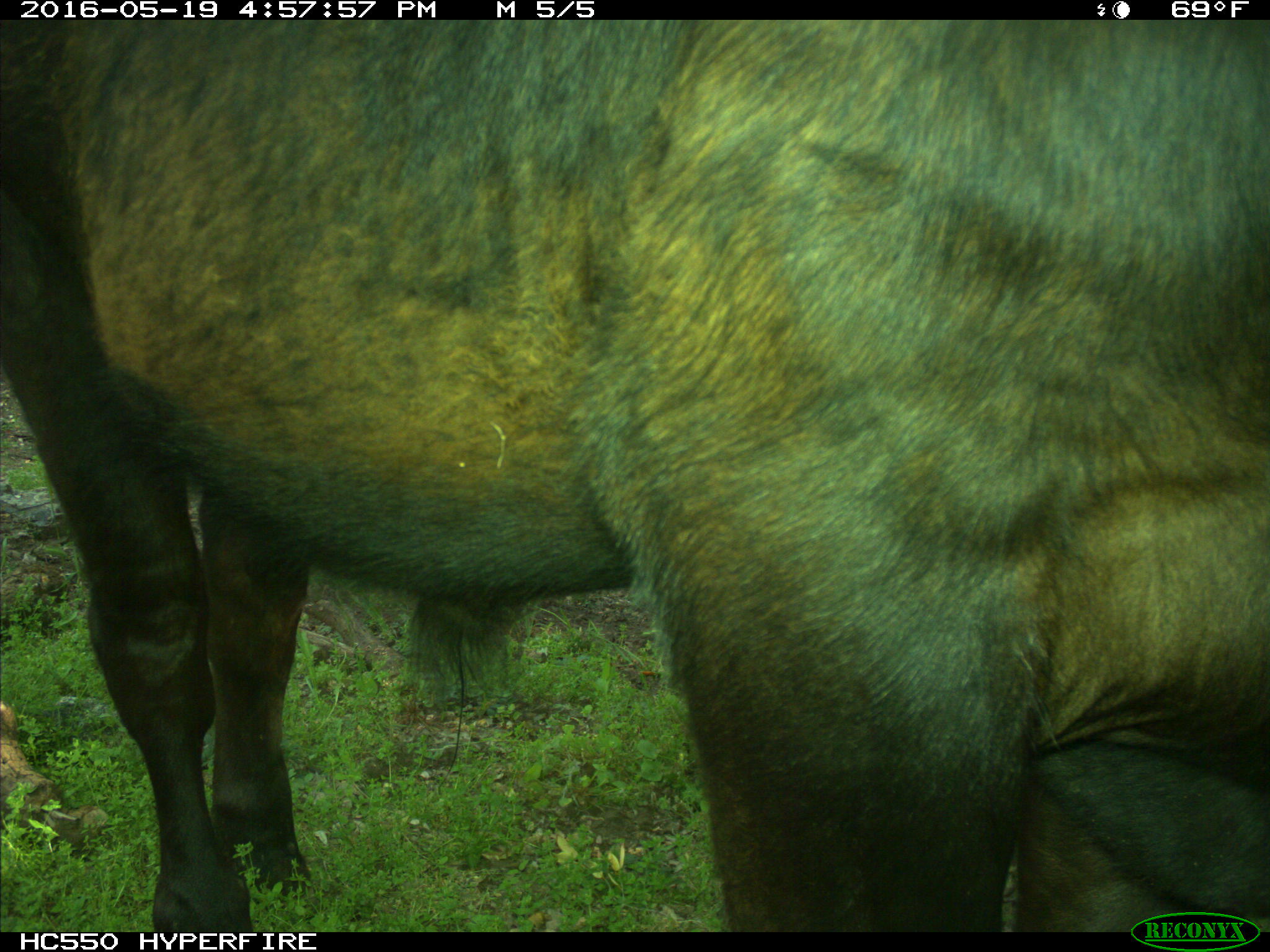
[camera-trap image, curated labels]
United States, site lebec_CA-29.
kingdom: Animalia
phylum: Chordata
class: Mammalia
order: Artiodactyla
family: Bovidae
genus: Bos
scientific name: Bos taurus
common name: domestic cow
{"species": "Bos taurus (domestic cow)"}